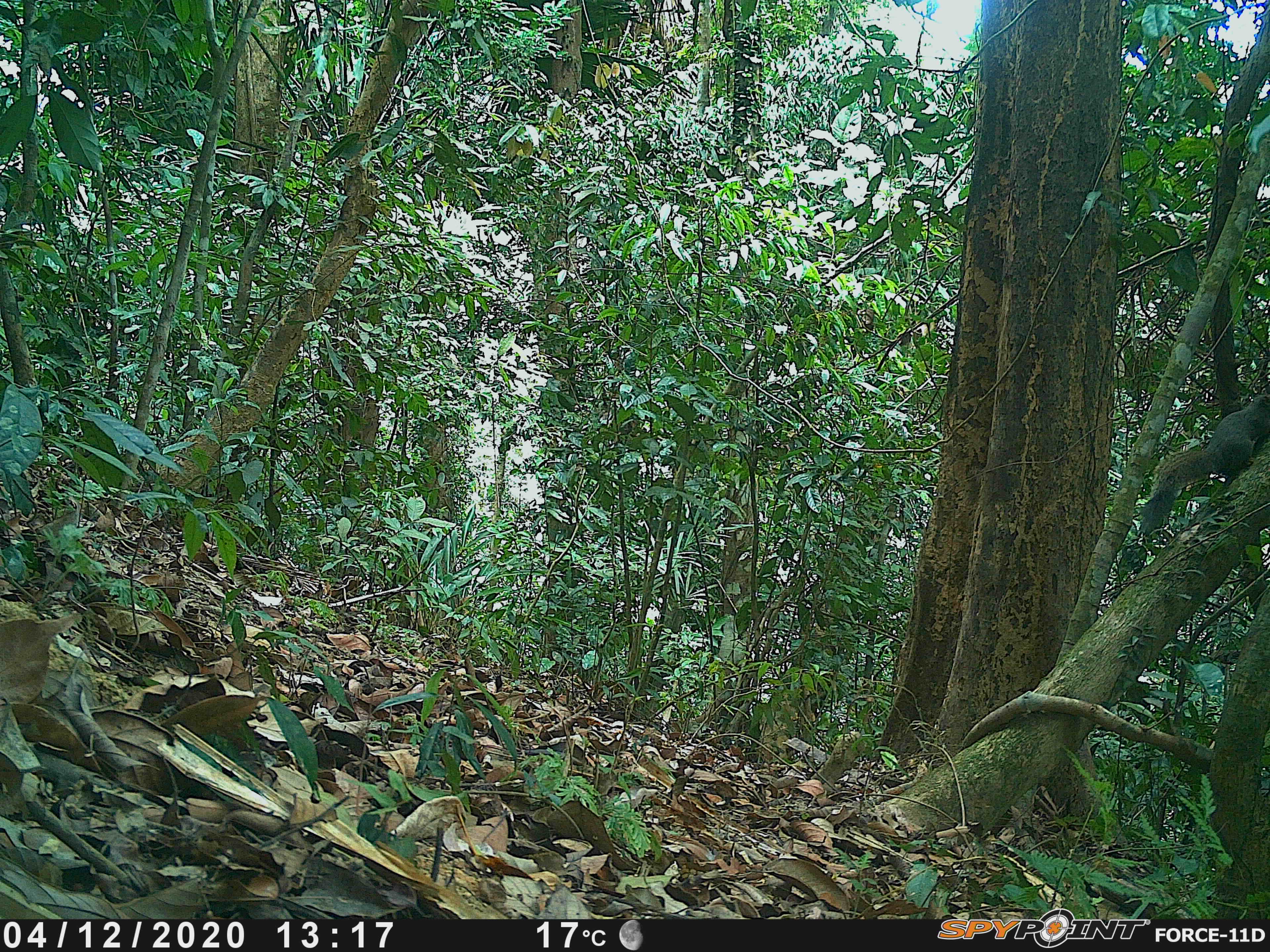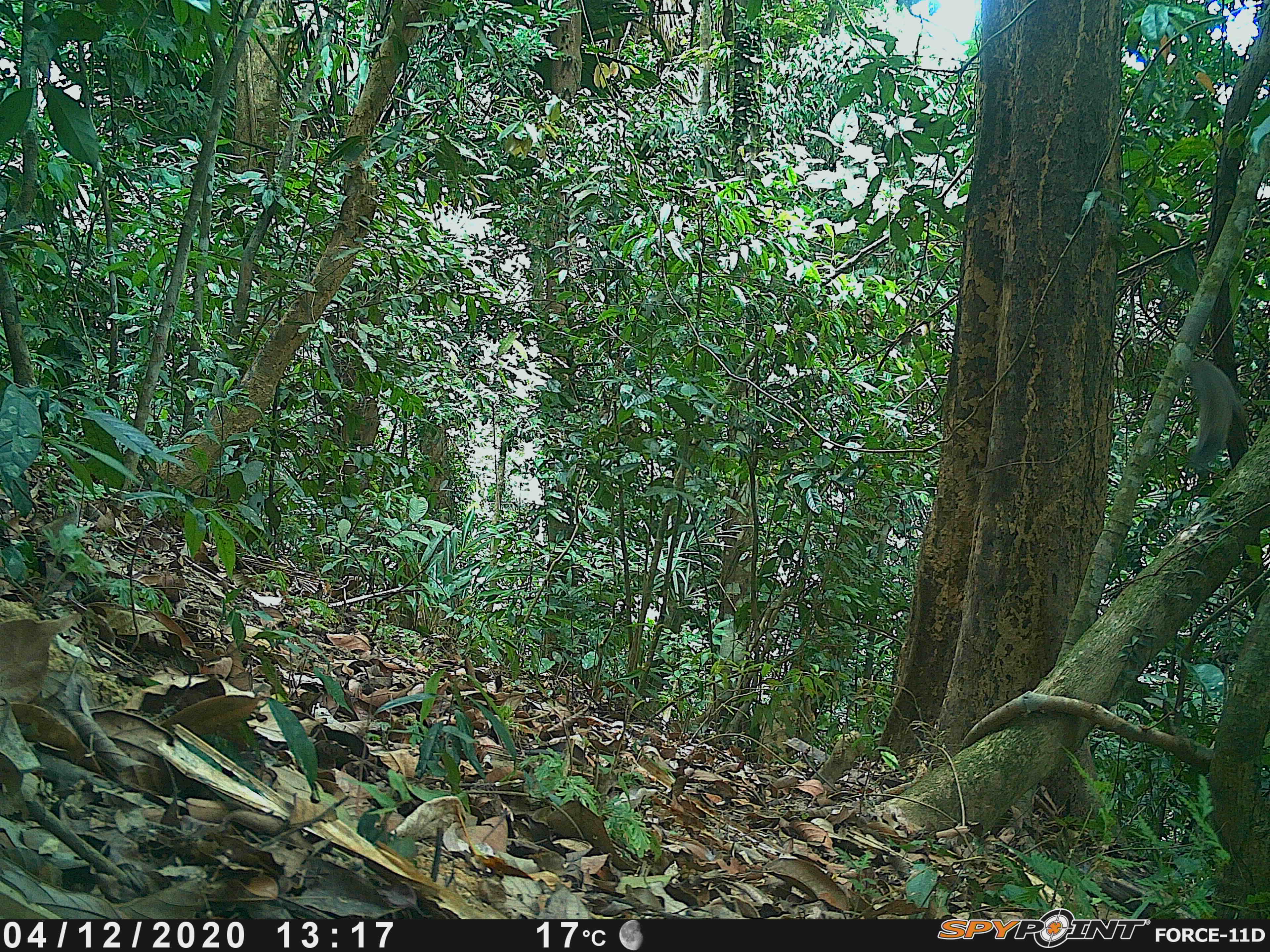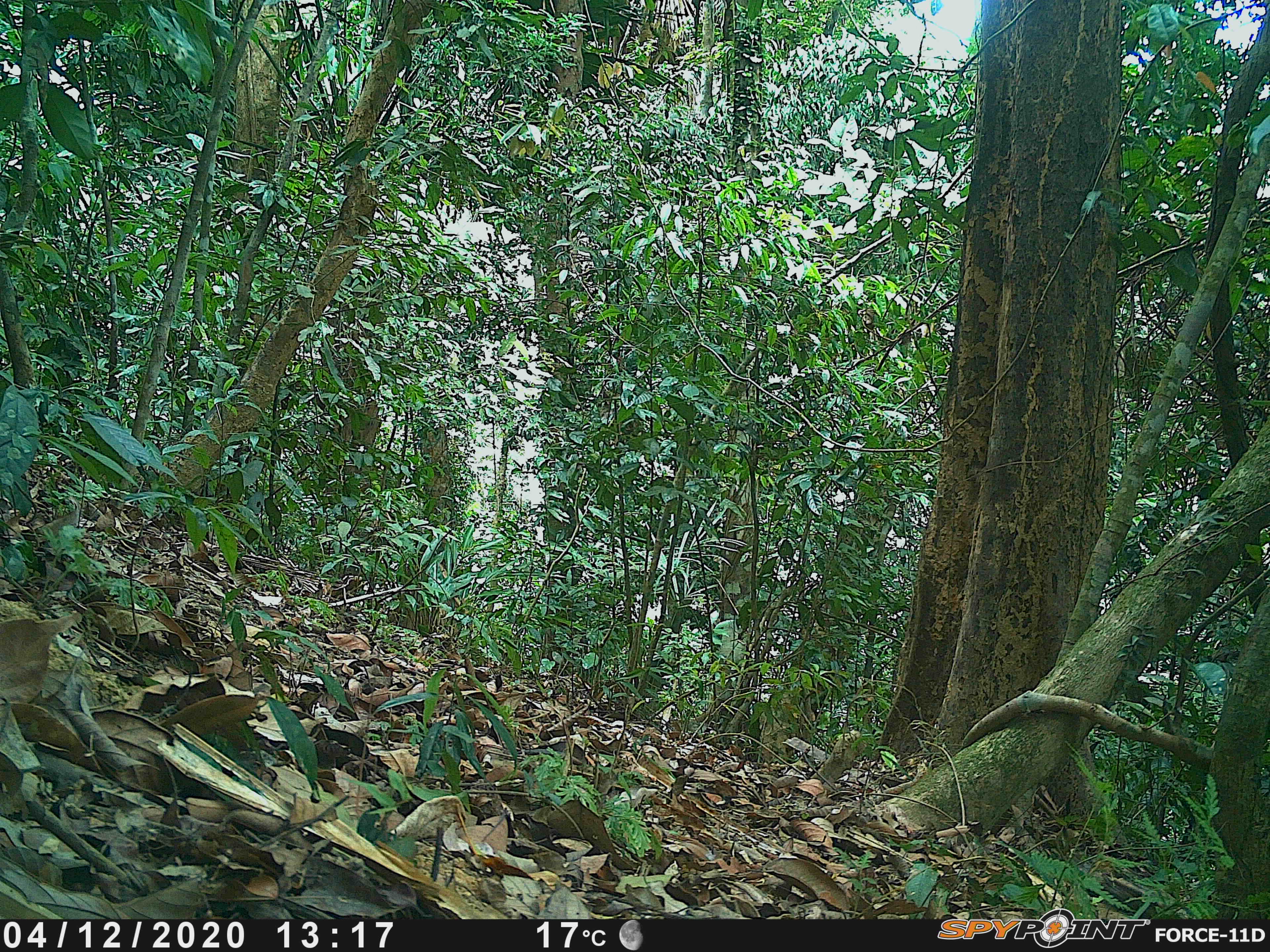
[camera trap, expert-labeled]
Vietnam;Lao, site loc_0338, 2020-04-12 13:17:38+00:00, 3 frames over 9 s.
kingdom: Animalia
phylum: Chordata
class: Mammalia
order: Rodentia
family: Sciuridae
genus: Callosciurus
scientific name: Callosciurus erythraeus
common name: pallas's squirrel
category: pallass squirrel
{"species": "pallass squirrel (pallas's squirrel) (Callosciurus erythraeus)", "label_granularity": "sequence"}